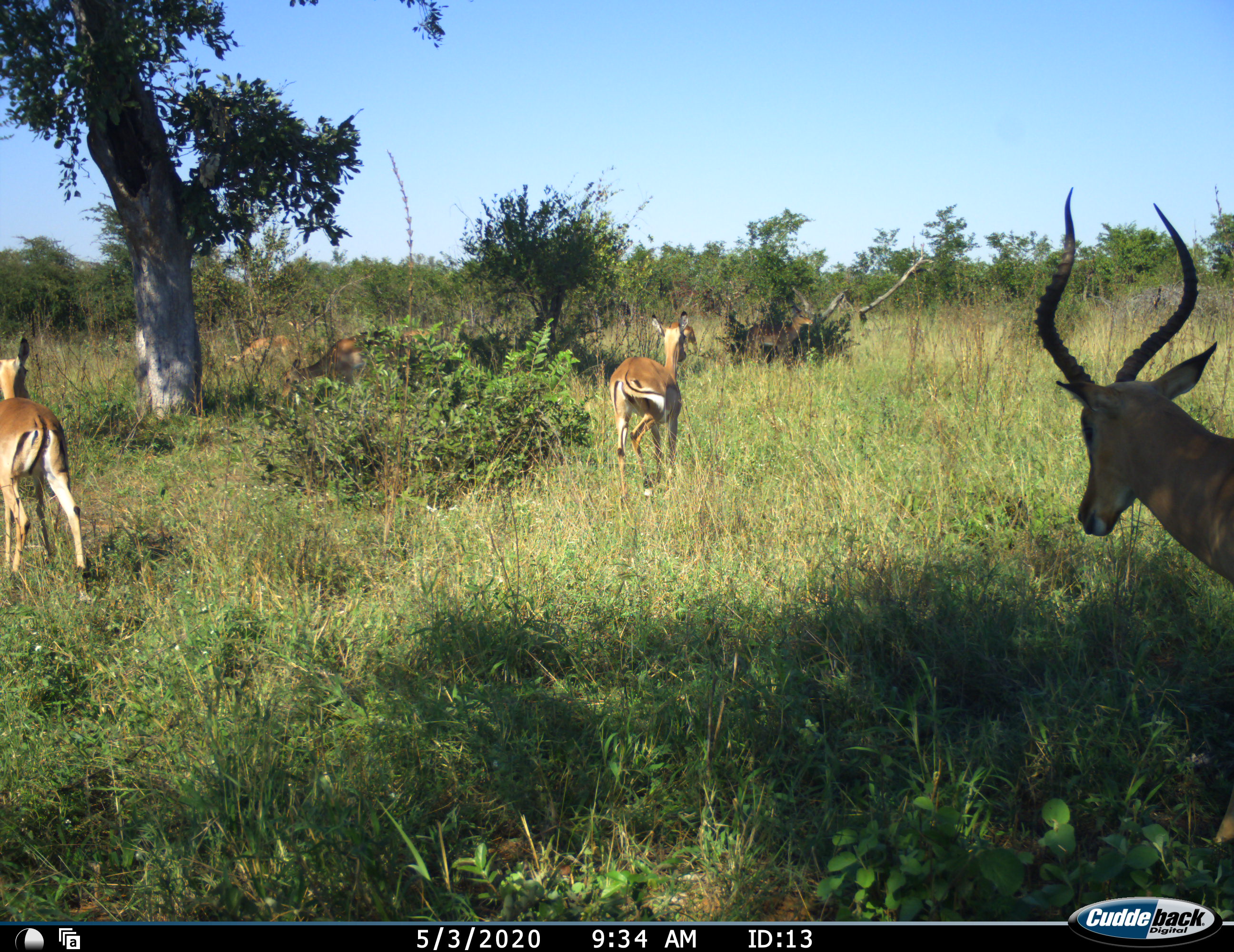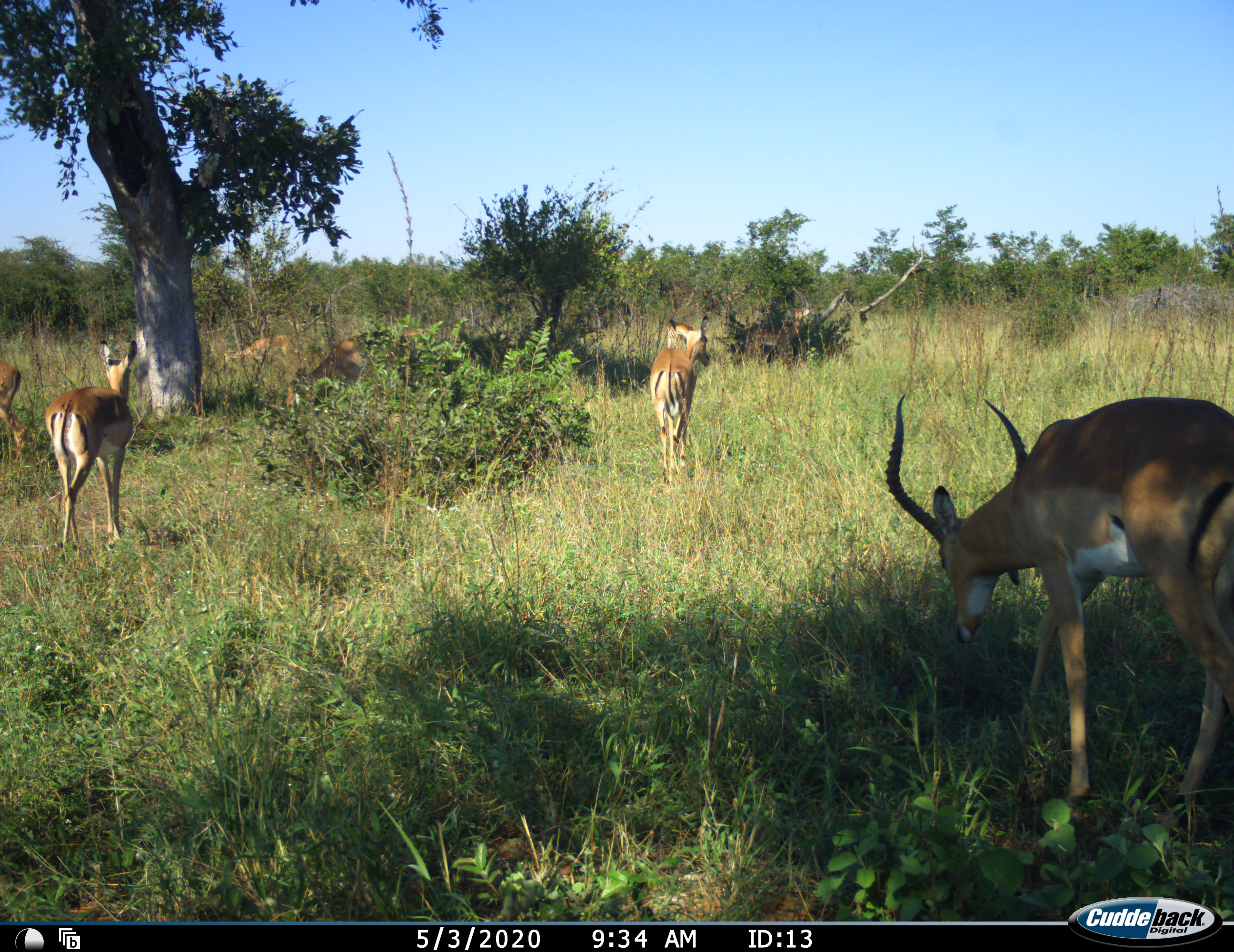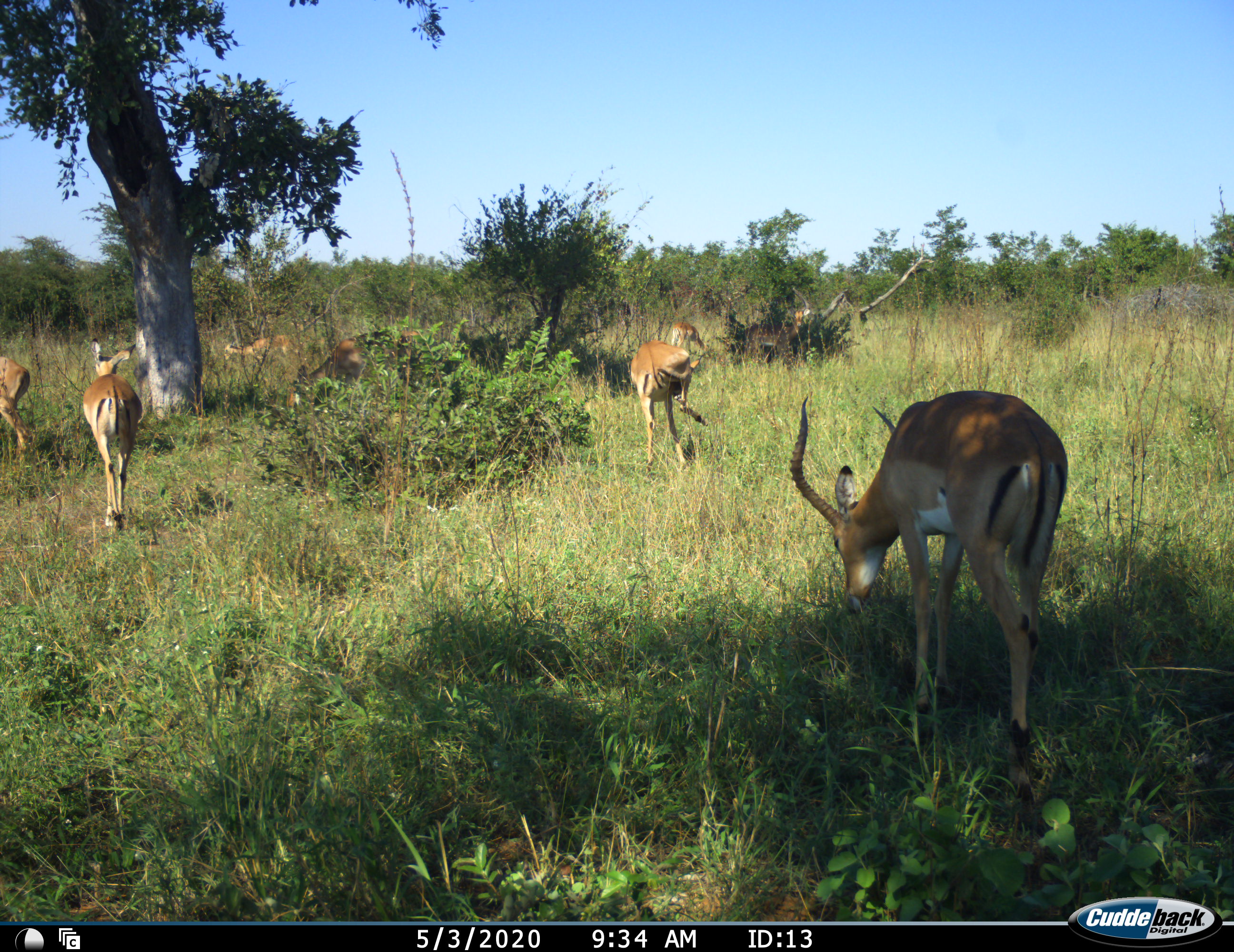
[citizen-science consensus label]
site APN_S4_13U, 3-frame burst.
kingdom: Animalia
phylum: Chordata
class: Mammalia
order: Artiodactyla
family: Bovidae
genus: Aepyceros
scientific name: Aepyceros melampus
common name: impala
Impala (Aepyceros melampus), count 8. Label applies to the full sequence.